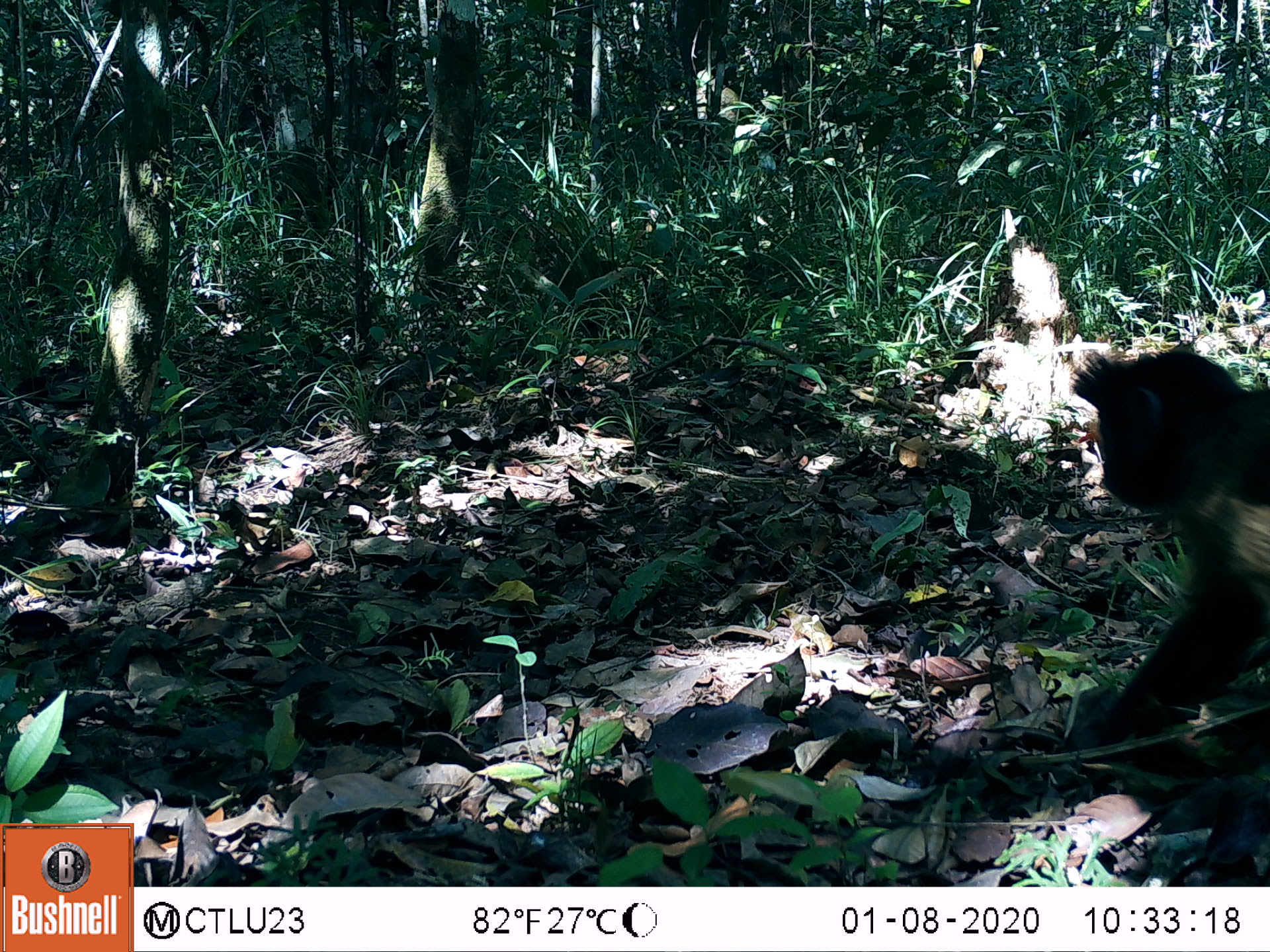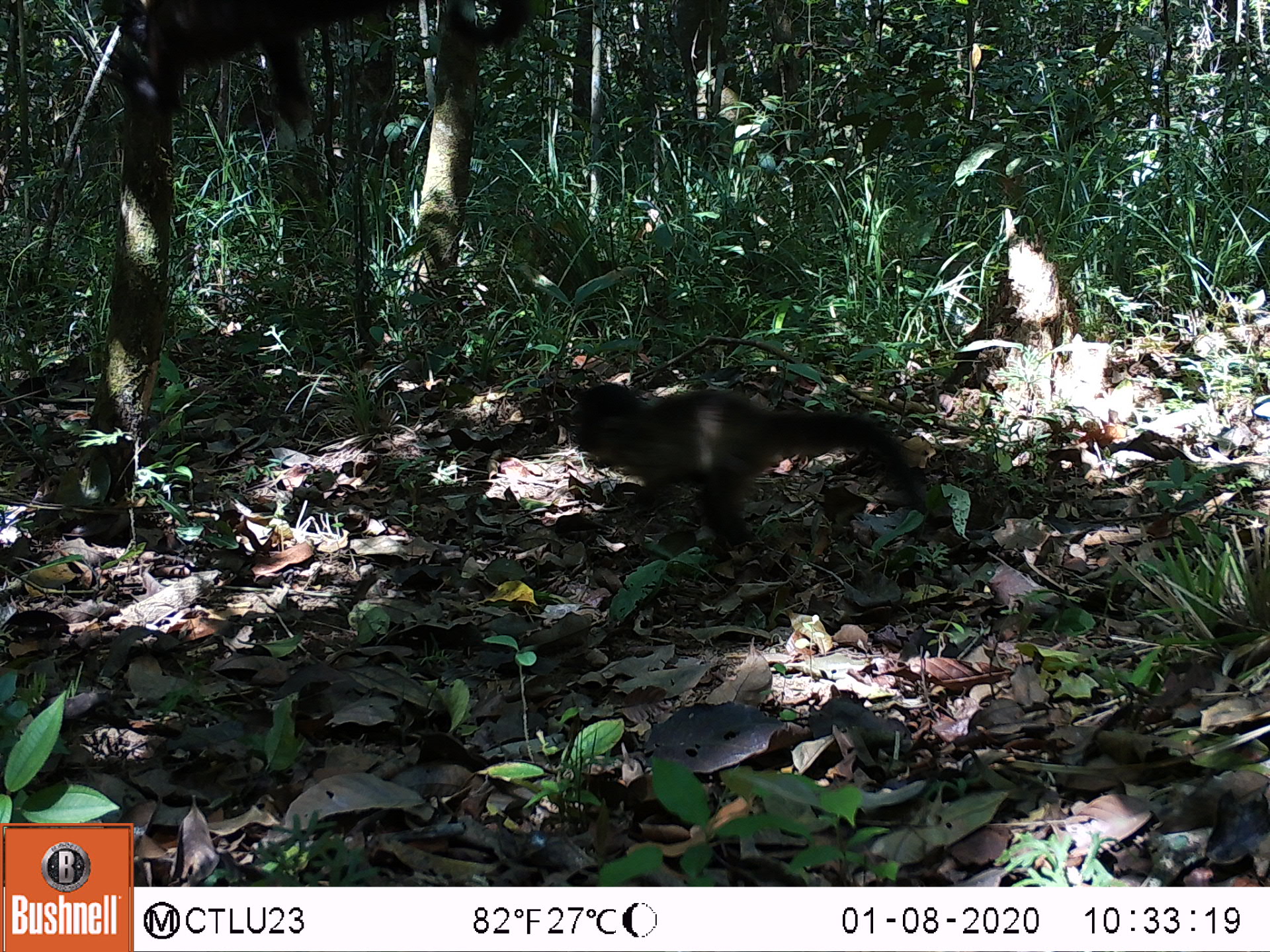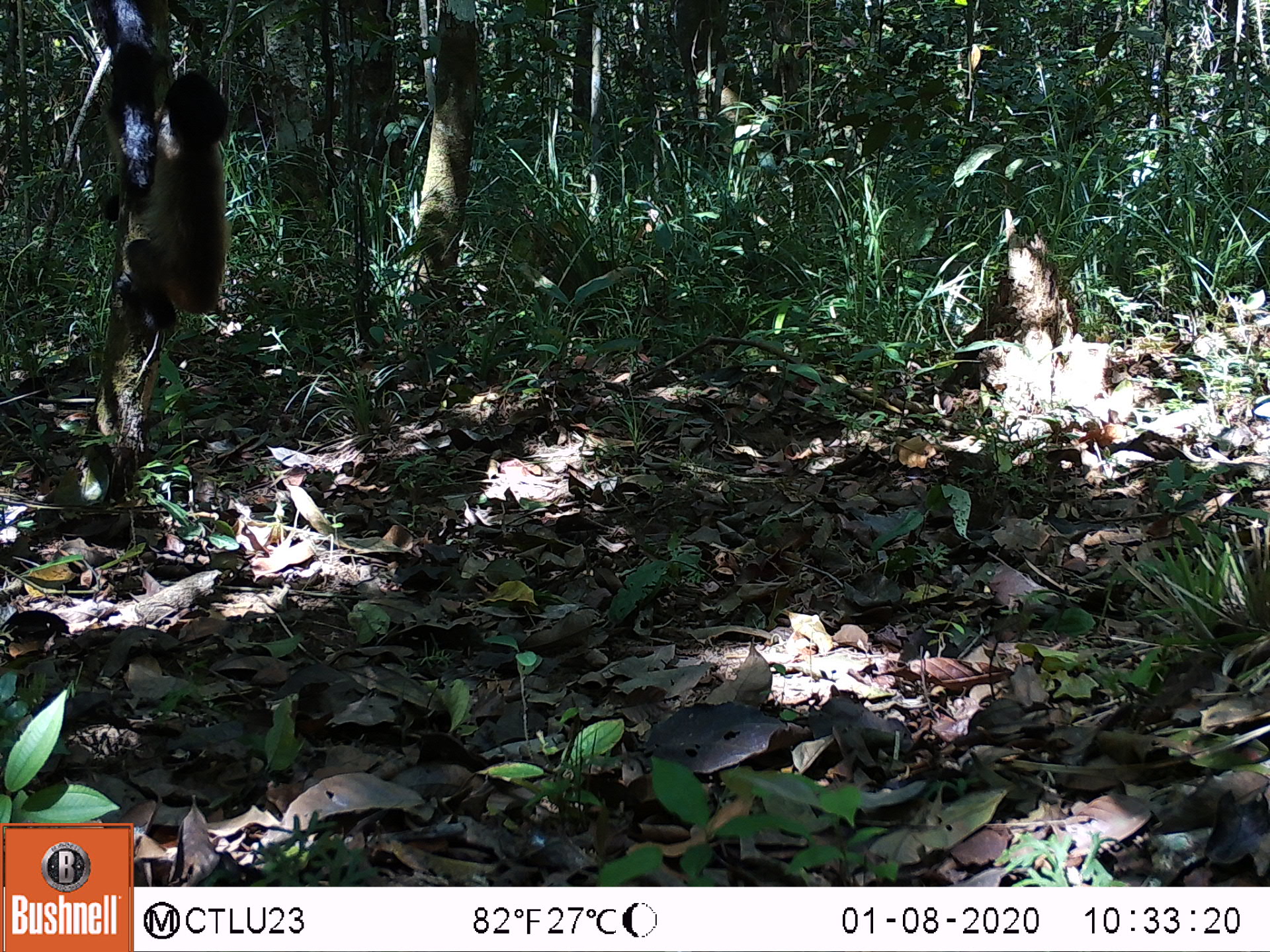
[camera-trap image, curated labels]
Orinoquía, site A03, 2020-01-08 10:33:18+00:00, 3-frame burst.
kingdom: Animalia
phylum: Chordata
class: Mammalia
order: Primates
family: Cebidae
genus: Sapajus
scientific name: Sapajus apella margaritae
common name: margarita island capuchin